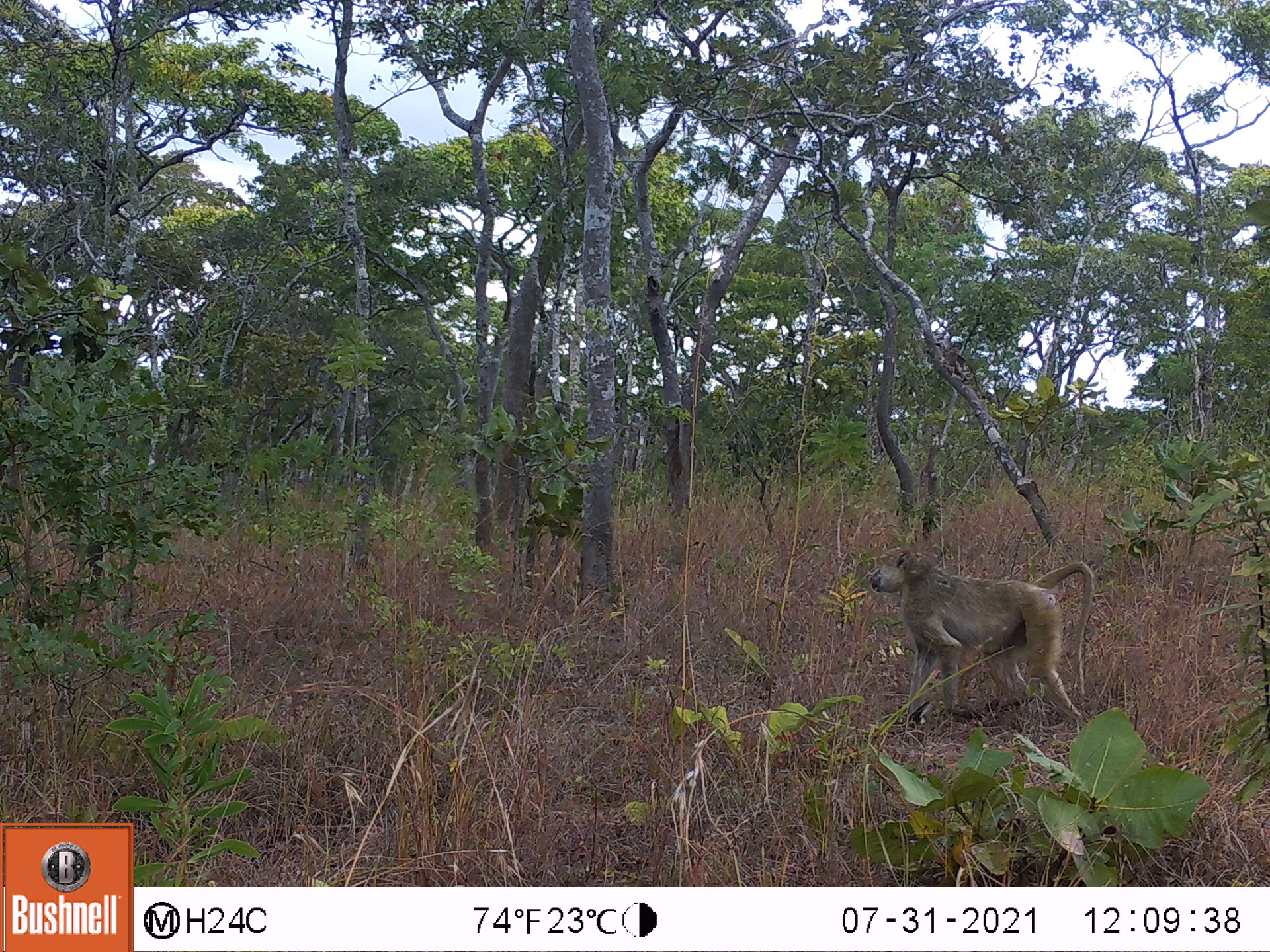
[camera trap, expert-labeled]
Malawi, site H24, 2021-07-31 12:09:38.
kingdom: Animalia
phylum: Chordata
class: Mammalia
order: Primates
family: Cercopithecidae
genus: Papio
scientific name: Papio cynocephalus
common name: yellow baboon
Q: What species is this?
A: Yellow baboon (Papio cynocephalus).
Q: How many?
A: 1.